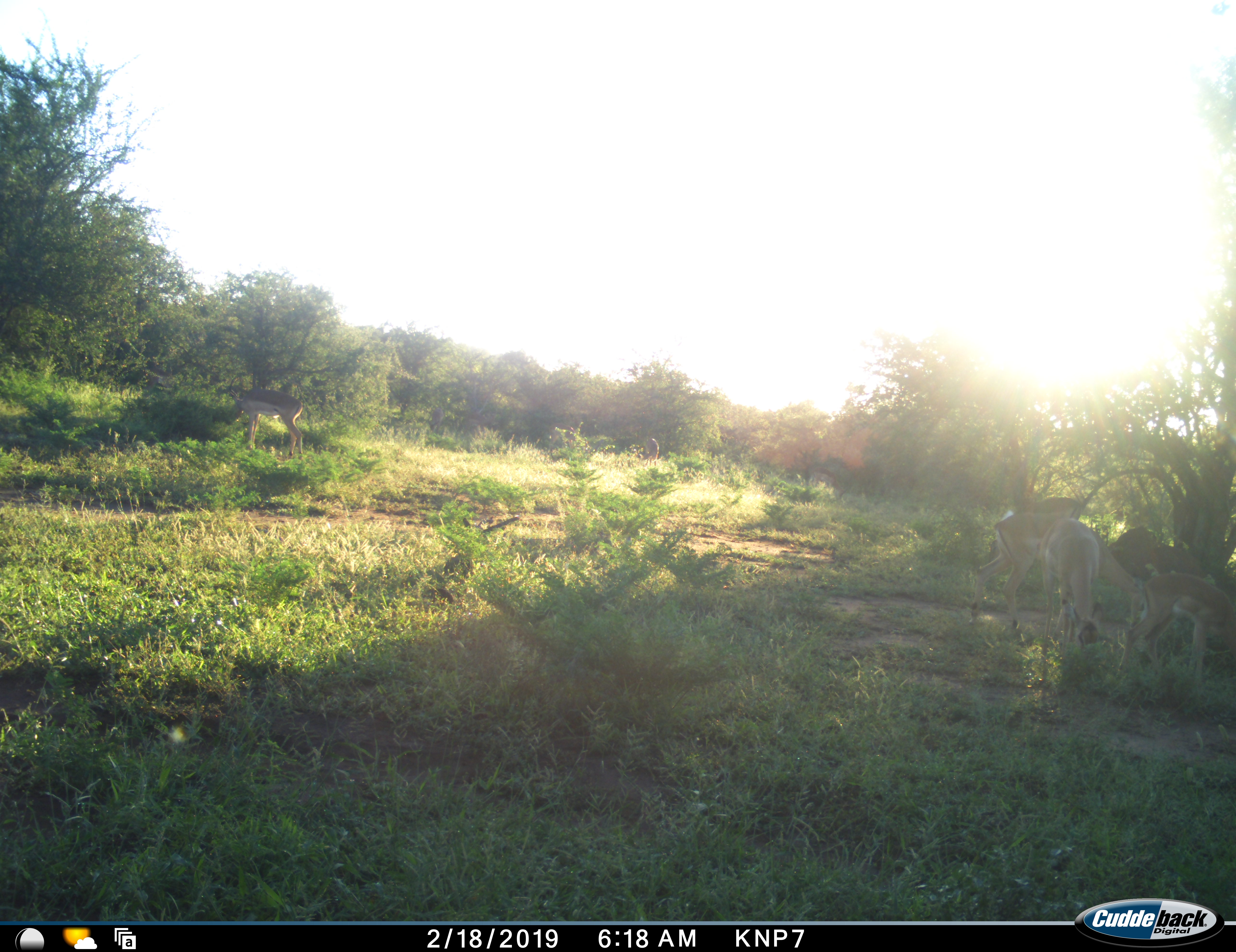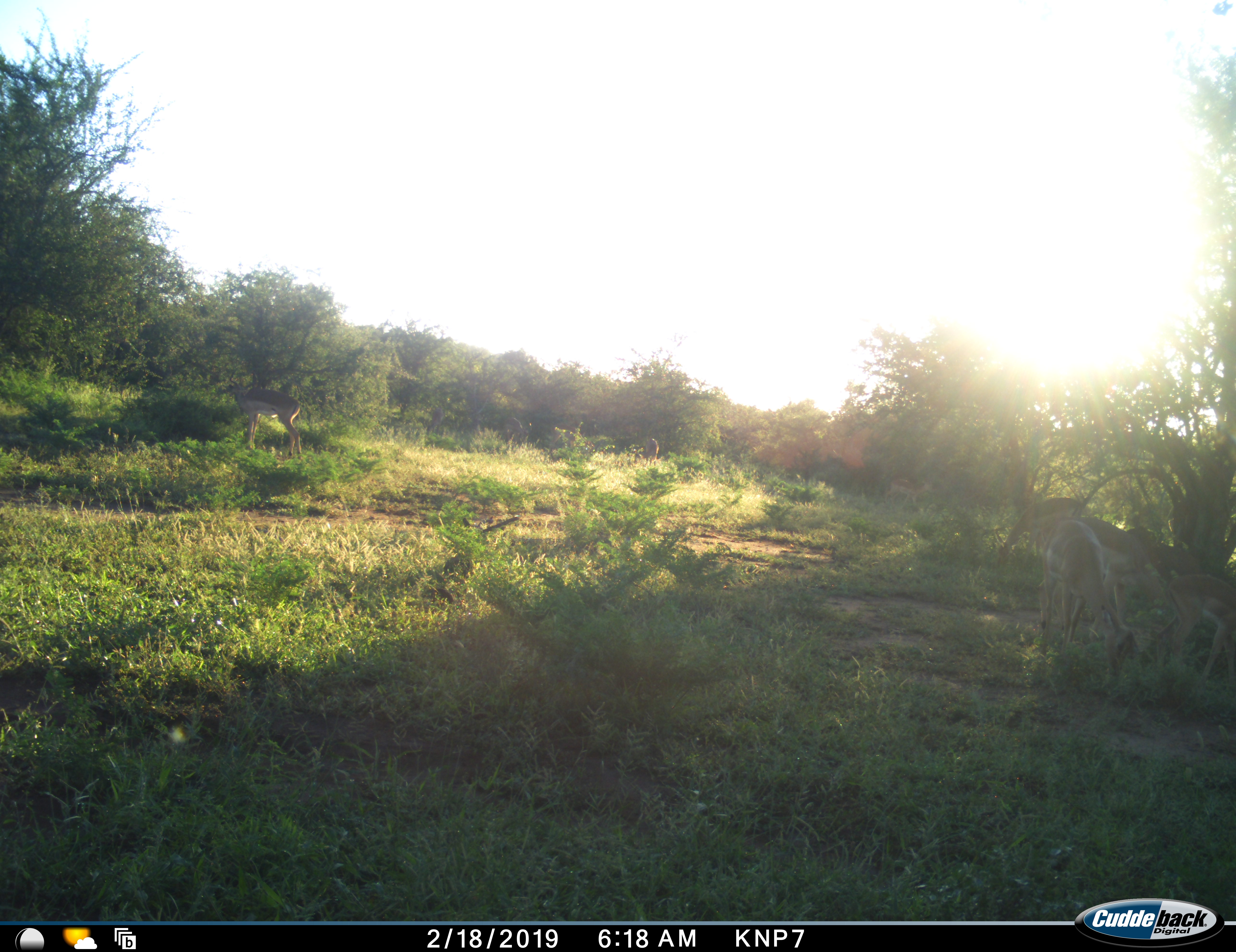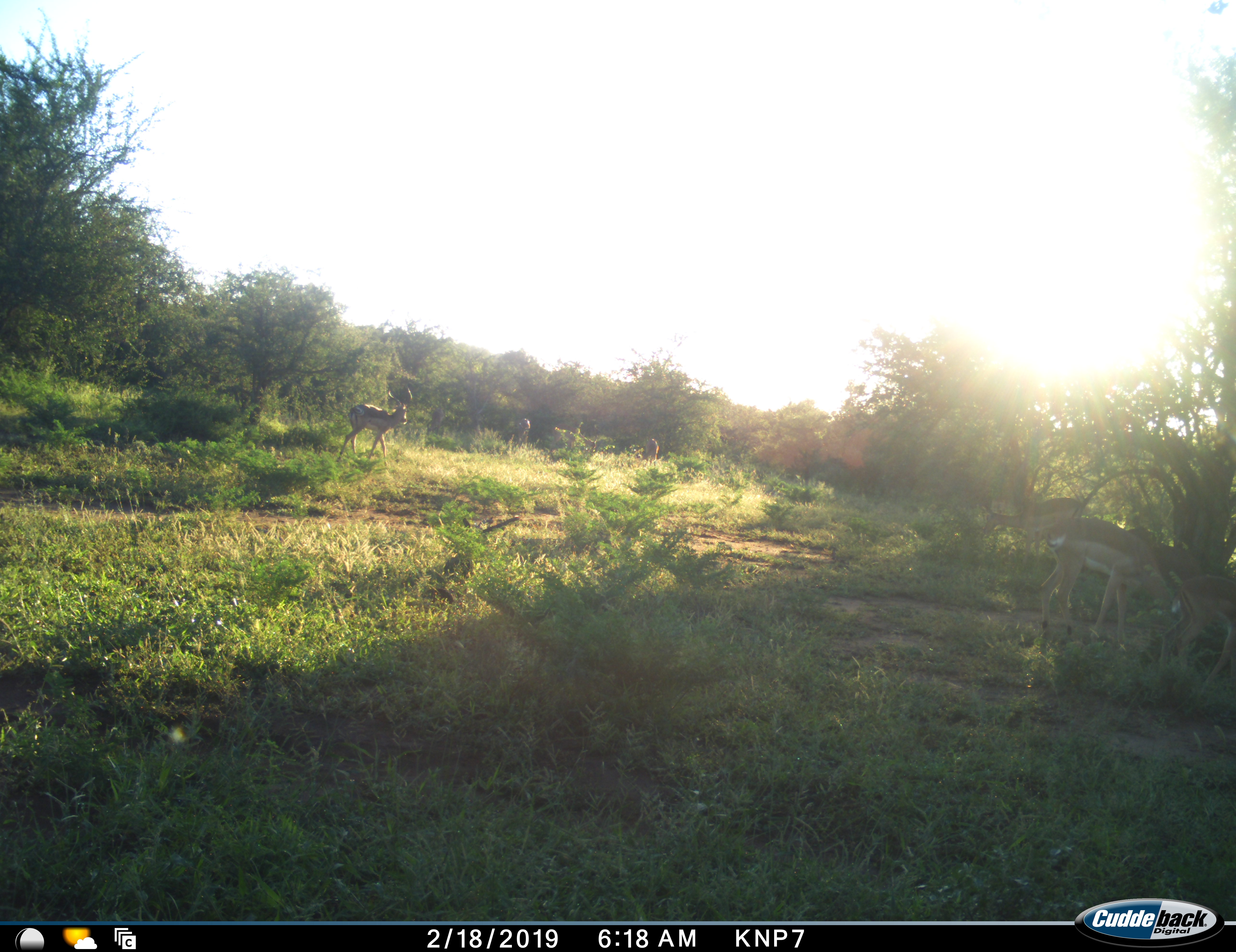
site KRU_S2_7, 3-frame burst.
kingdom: Animalia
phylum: Chordata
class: Mammalia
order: Artiodactyla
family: Bovidae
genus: Aepyceros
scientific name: Aepyceros melampus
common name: impala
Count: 9.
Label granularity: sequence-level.